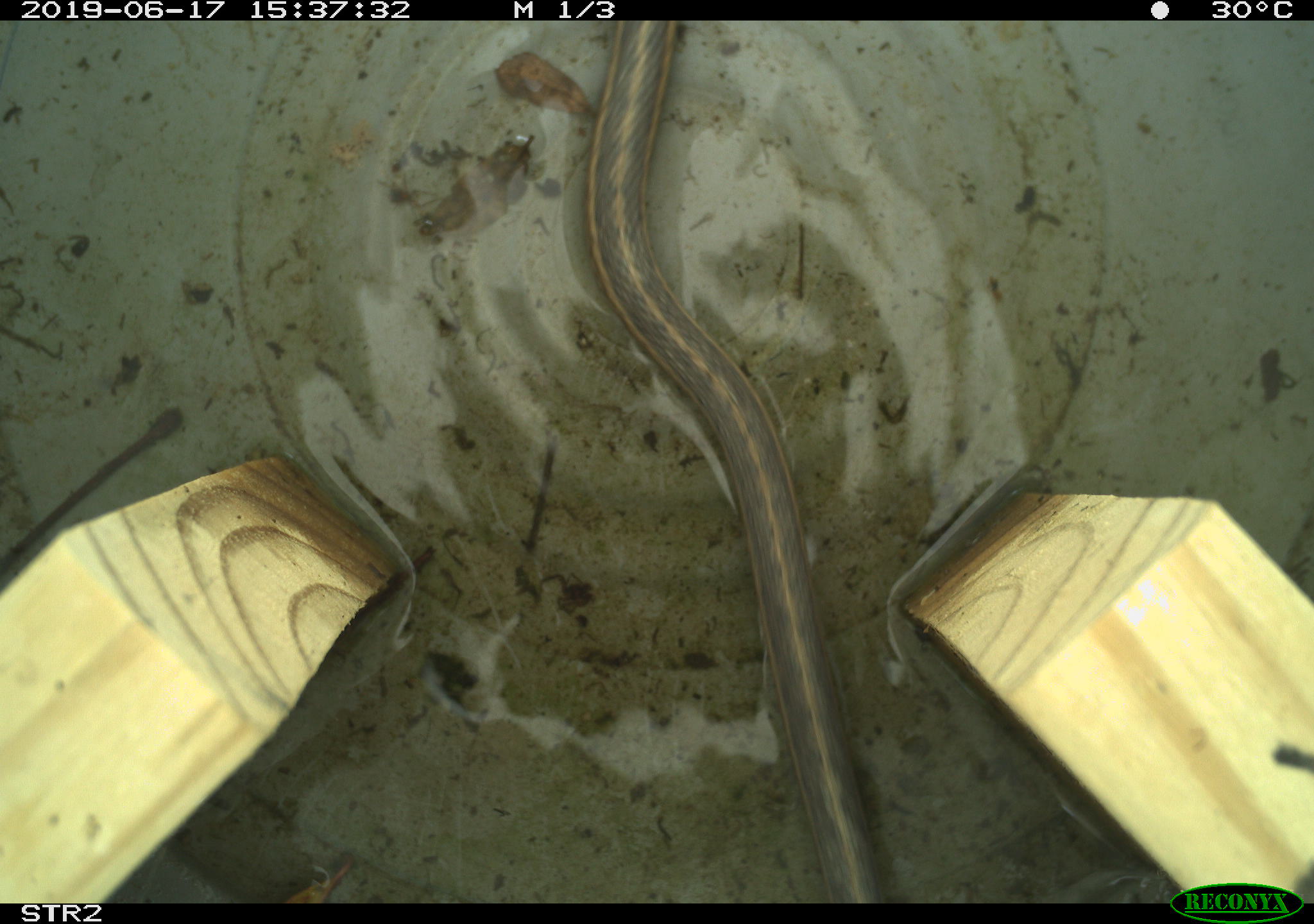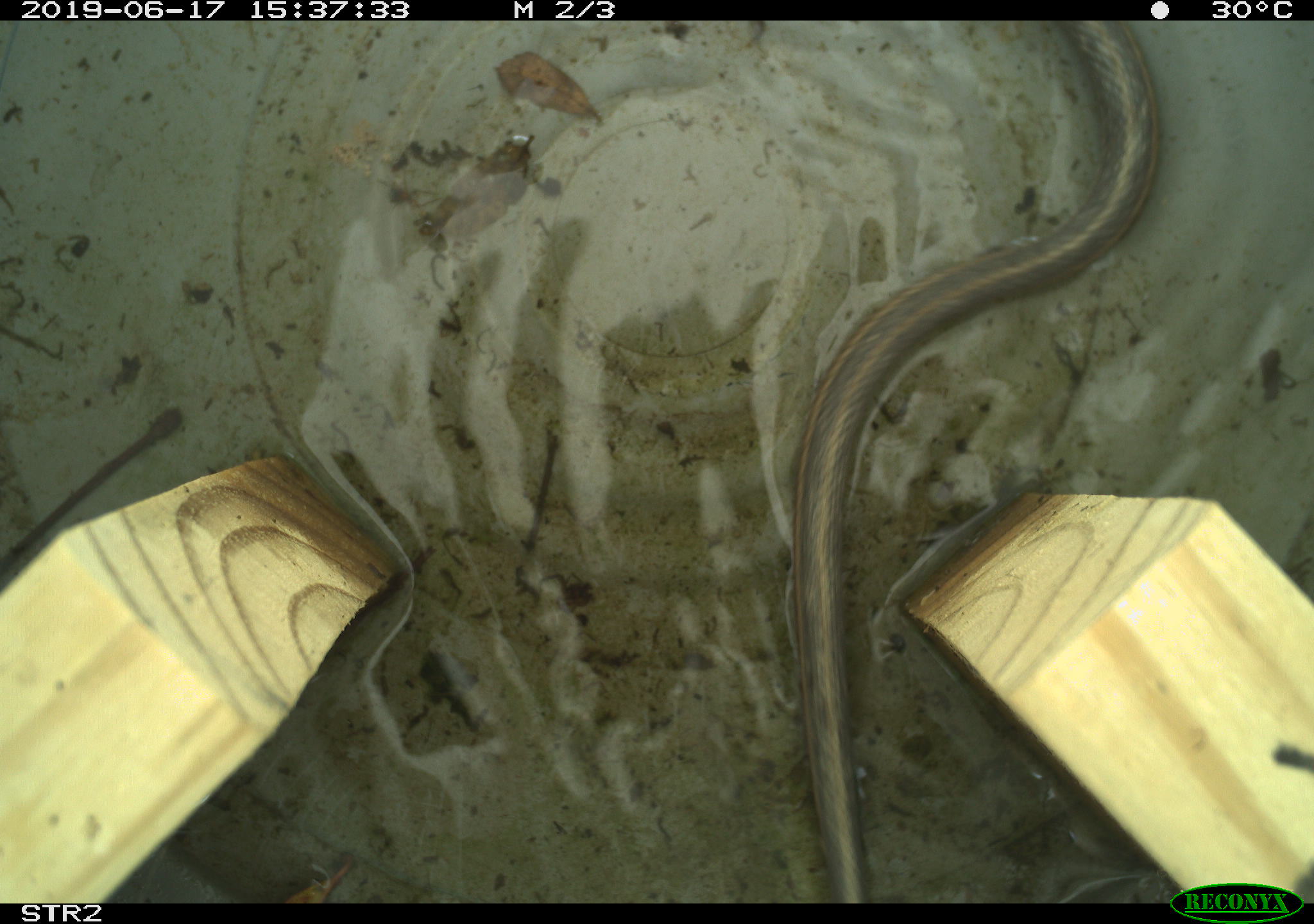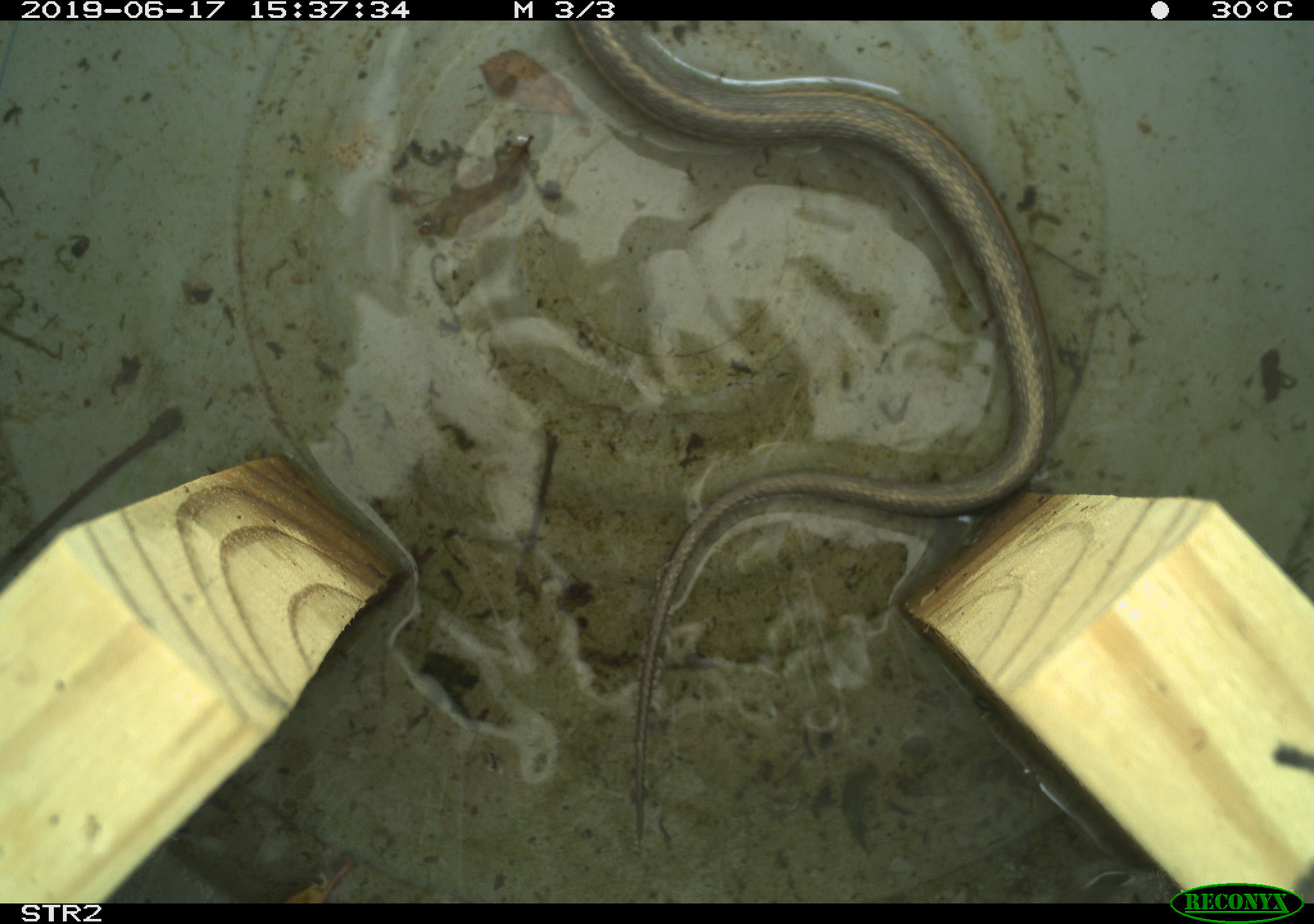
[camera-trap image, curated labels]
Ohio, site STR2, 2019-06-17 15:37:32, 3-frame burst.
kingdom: Animalia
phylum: Chordata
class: Reptilia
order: Squamata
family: Colubridae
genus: Thamnophis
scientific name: Thamnophis sirtalis sirtalis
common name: eastern gartersnake